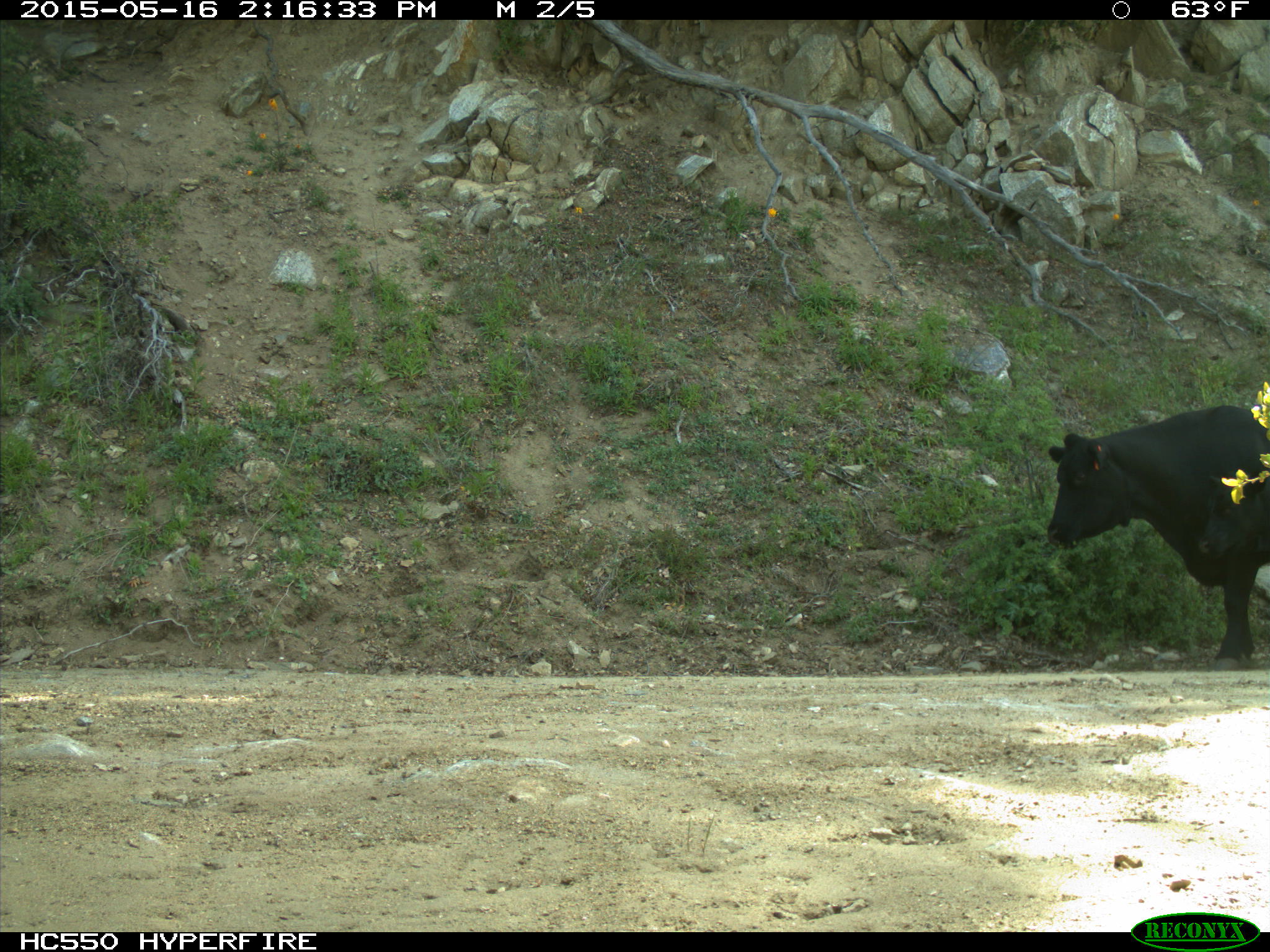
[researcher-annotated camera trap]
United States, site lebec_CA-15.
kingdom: Animalia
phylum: Chordata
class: Mammalia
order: Artiodactyla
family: Bovidae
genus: Bos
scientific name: Bos taurus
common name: domestic cow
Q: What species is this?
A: Bos taurus (domestic cow).